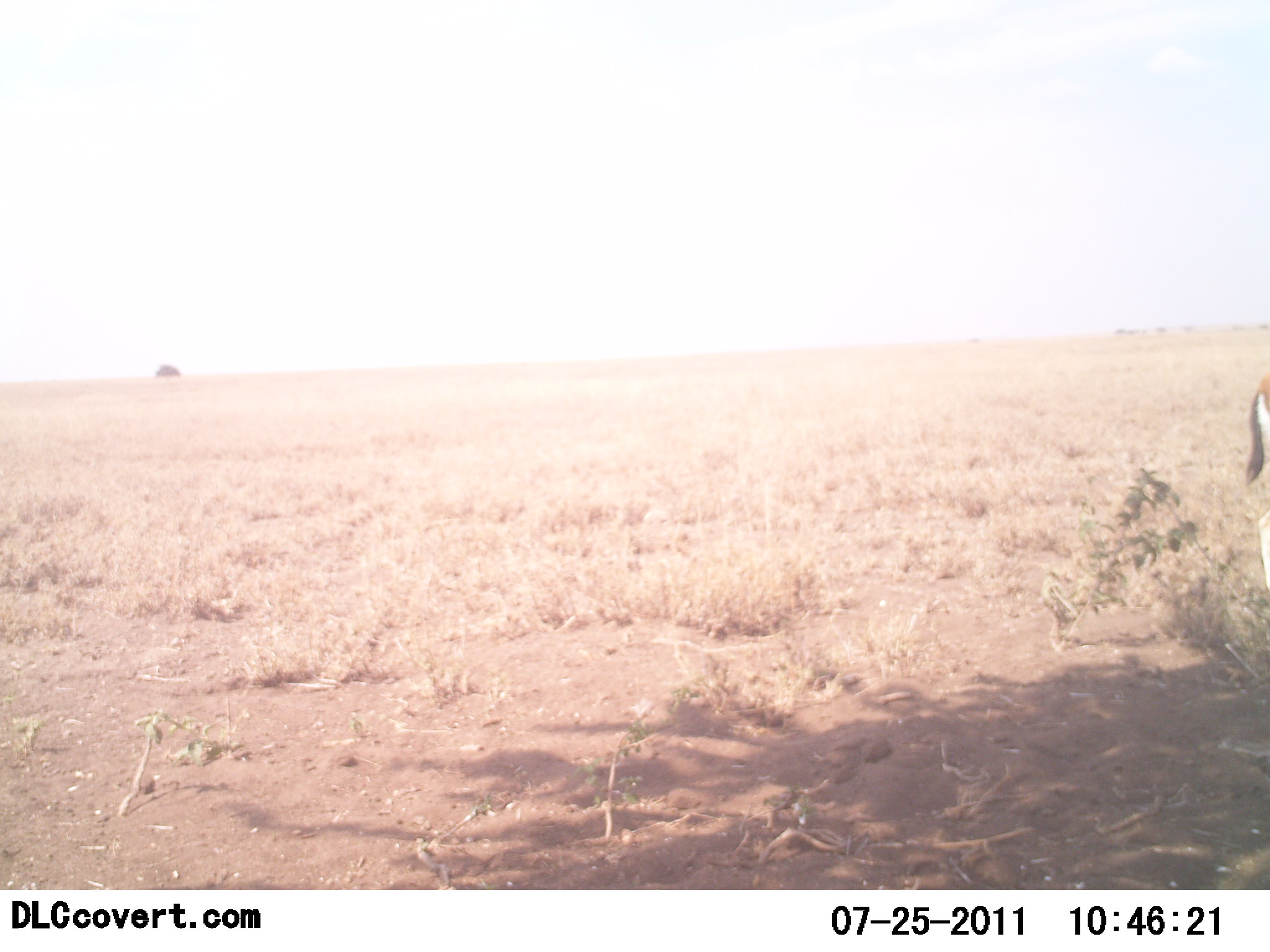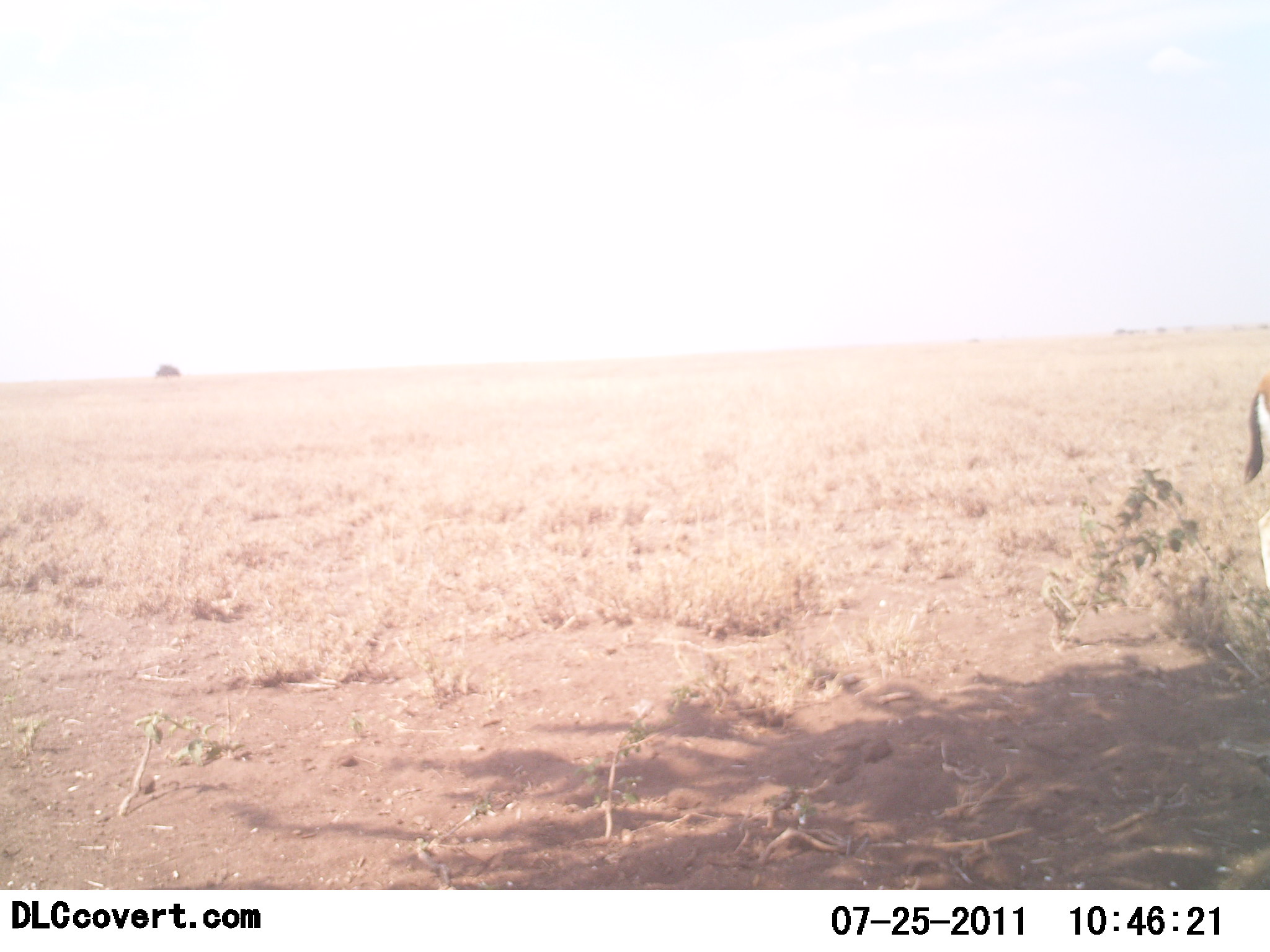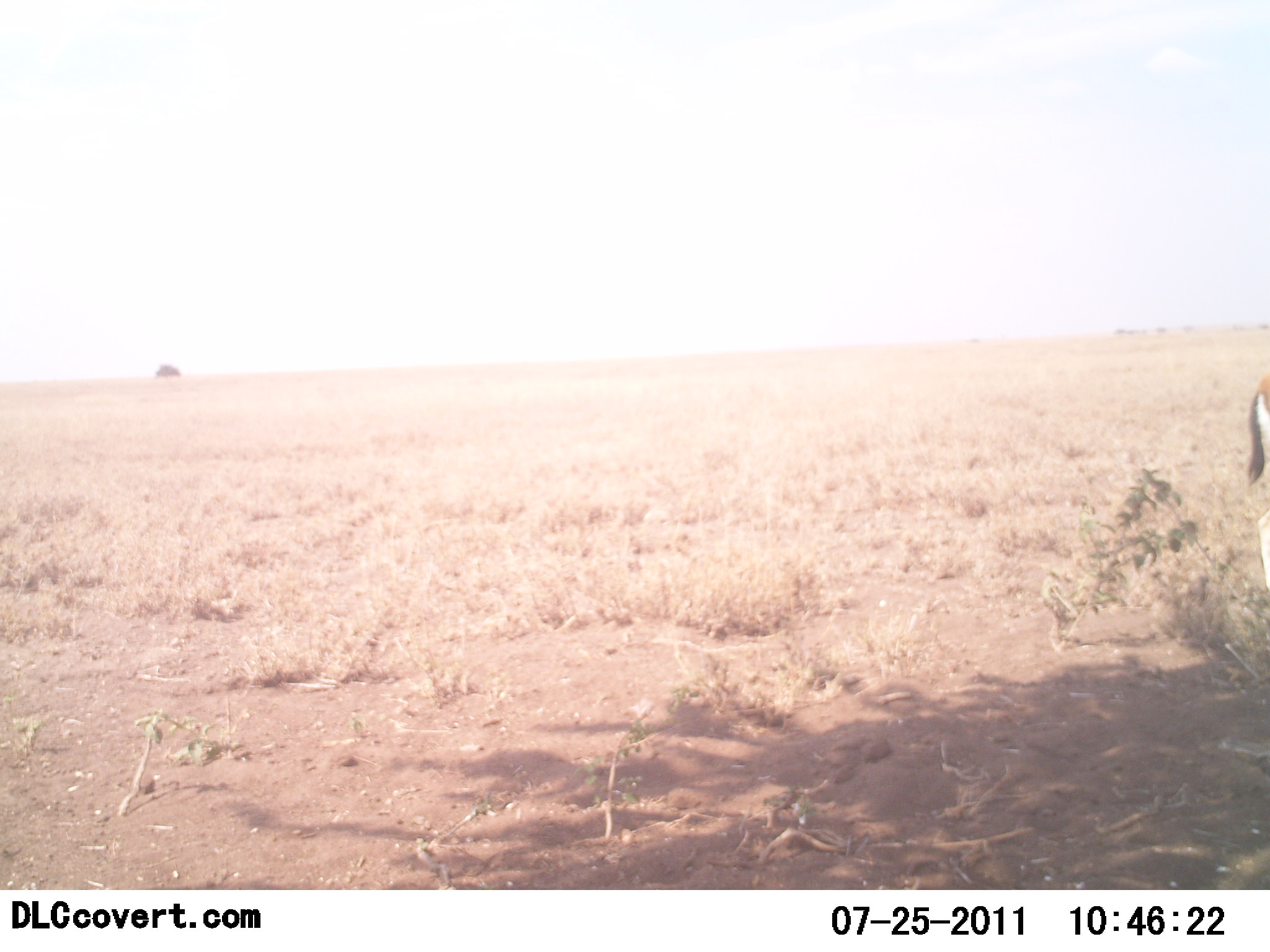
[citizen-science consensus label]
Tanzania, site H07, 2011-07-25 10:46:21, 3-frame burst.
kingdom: Animalia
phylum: Chordata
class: Mammalia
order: Artiodactyla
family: Bovidae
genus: Eudorcas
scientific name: Eudorcas thomsonii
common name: thomson's gazelle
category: gazellethomsons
Gazellethomsons (thomson's gazelle) (Eudorcas thomsonii), count 1. Behavior (volunteer vote fractions): standing 100%, resting 0%, moving 0%, interacting 0%. Young present (vote fraction): 0%. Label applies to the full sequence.